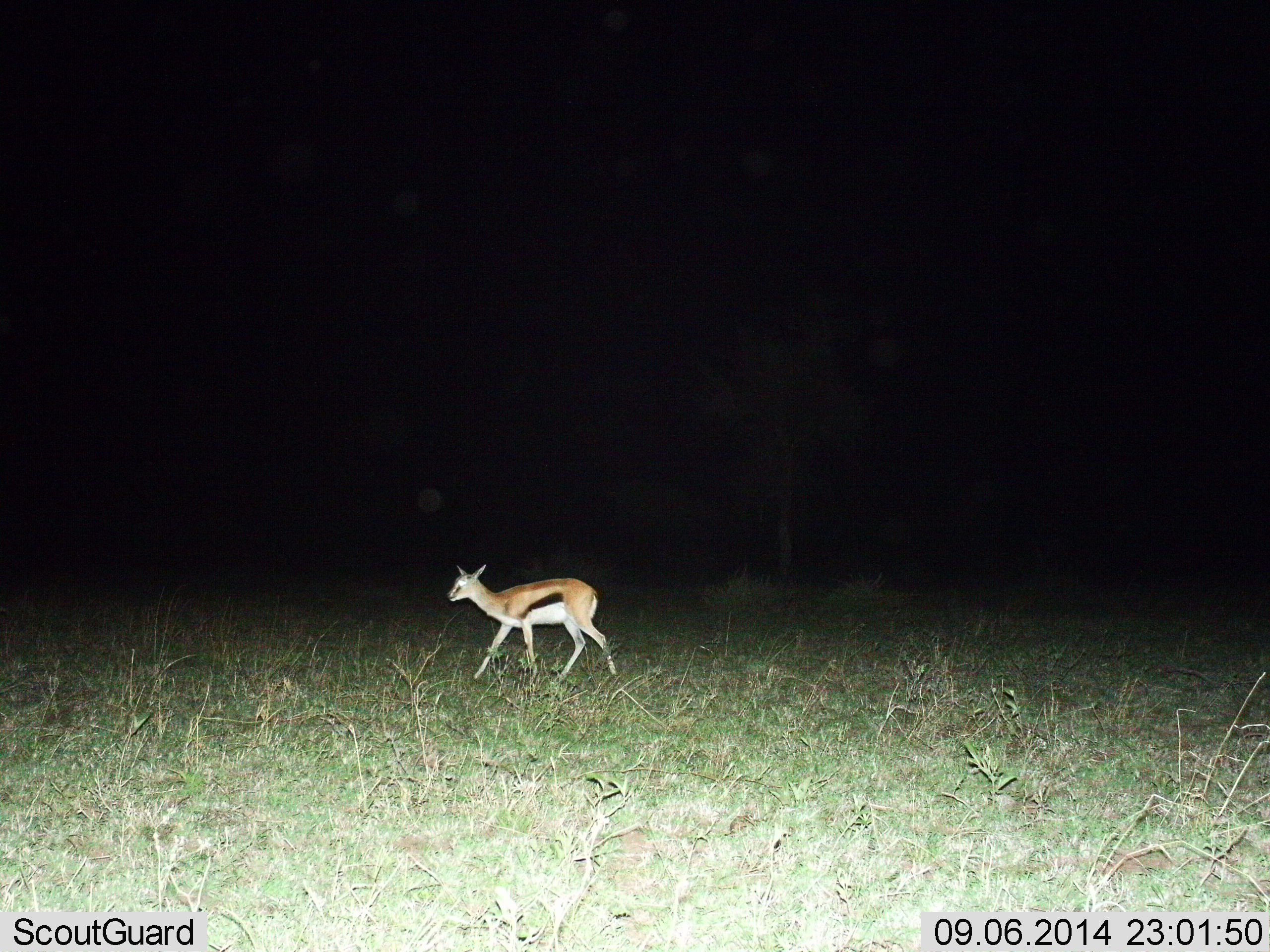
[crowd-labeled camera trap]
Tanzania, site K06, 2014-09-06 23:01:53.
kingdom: Animalia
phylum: Chordata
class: Mammalia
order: Artiodactyla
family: Bovidae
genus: Eudorcas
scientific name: Eudorcas thomsonii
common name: thomson's gazelle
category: gazellethomsons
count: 1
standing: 10%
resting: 0%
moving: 90%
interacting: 0%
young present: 20%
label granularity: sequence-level